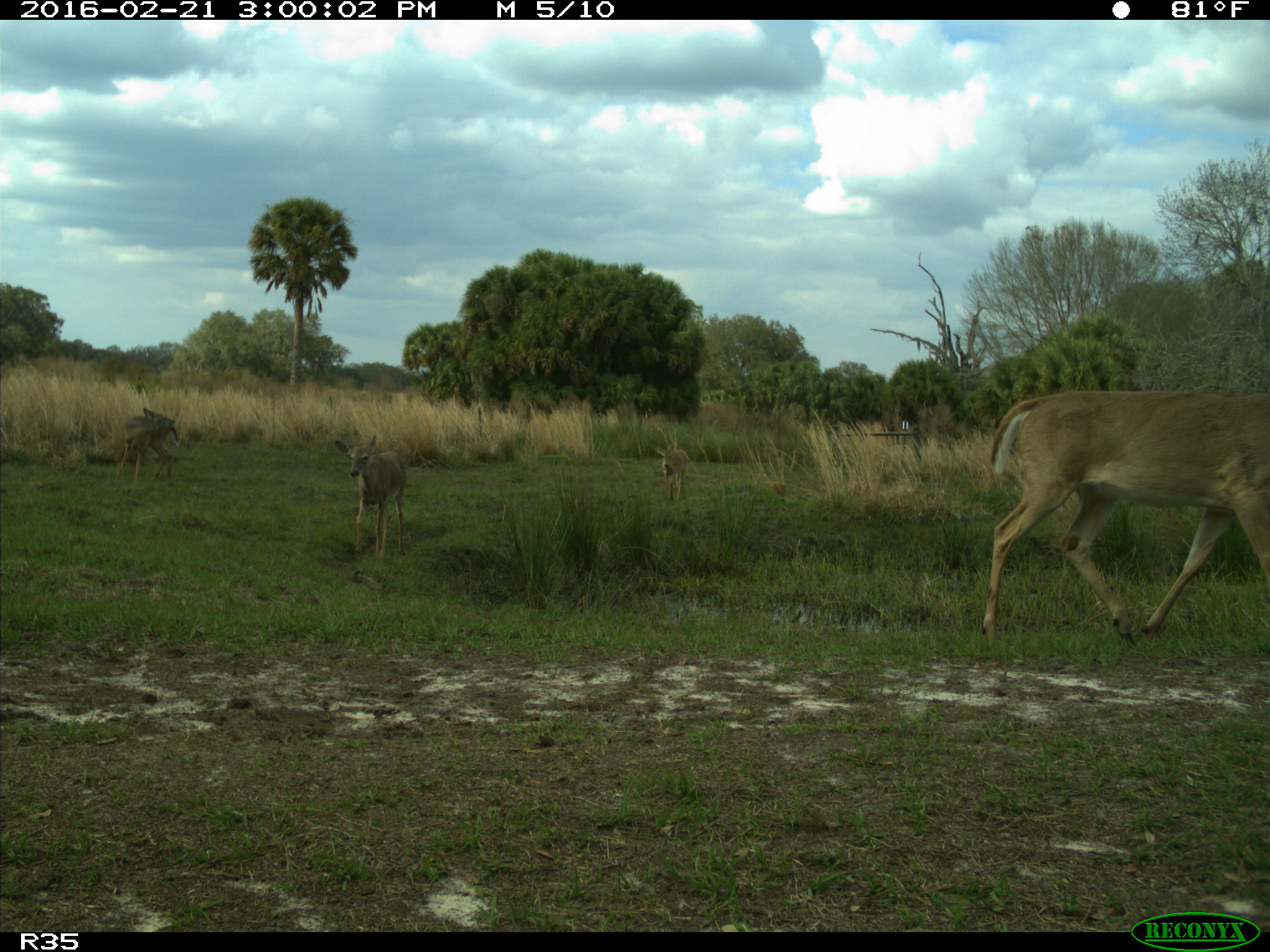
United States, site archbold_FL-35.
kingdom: Animalia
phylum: Chordata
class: Mammalia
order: Artiodactyla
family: Cervidae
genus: Odocoileus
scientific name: Odocoileus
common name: deer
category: unidentified deer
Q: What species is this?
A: Unidentified deer (deer) (Odocoileus).